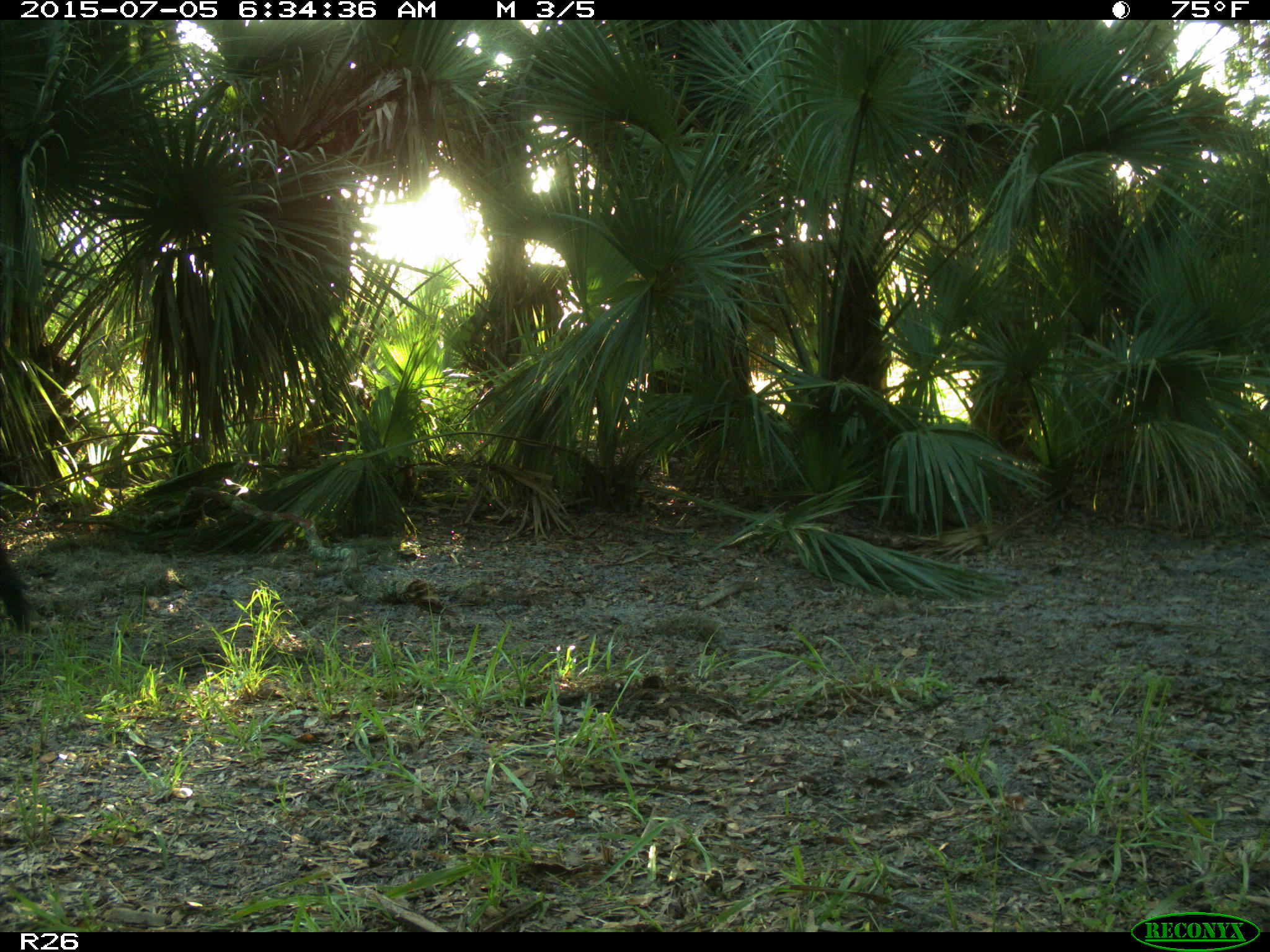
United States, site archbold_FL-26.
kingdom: Animalia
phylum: Chordata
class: Mammalia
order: Artiodactyla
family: Bovidae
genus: Bos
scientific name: Bos taurus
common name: domestic cow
Bos taurus (domestic cow).